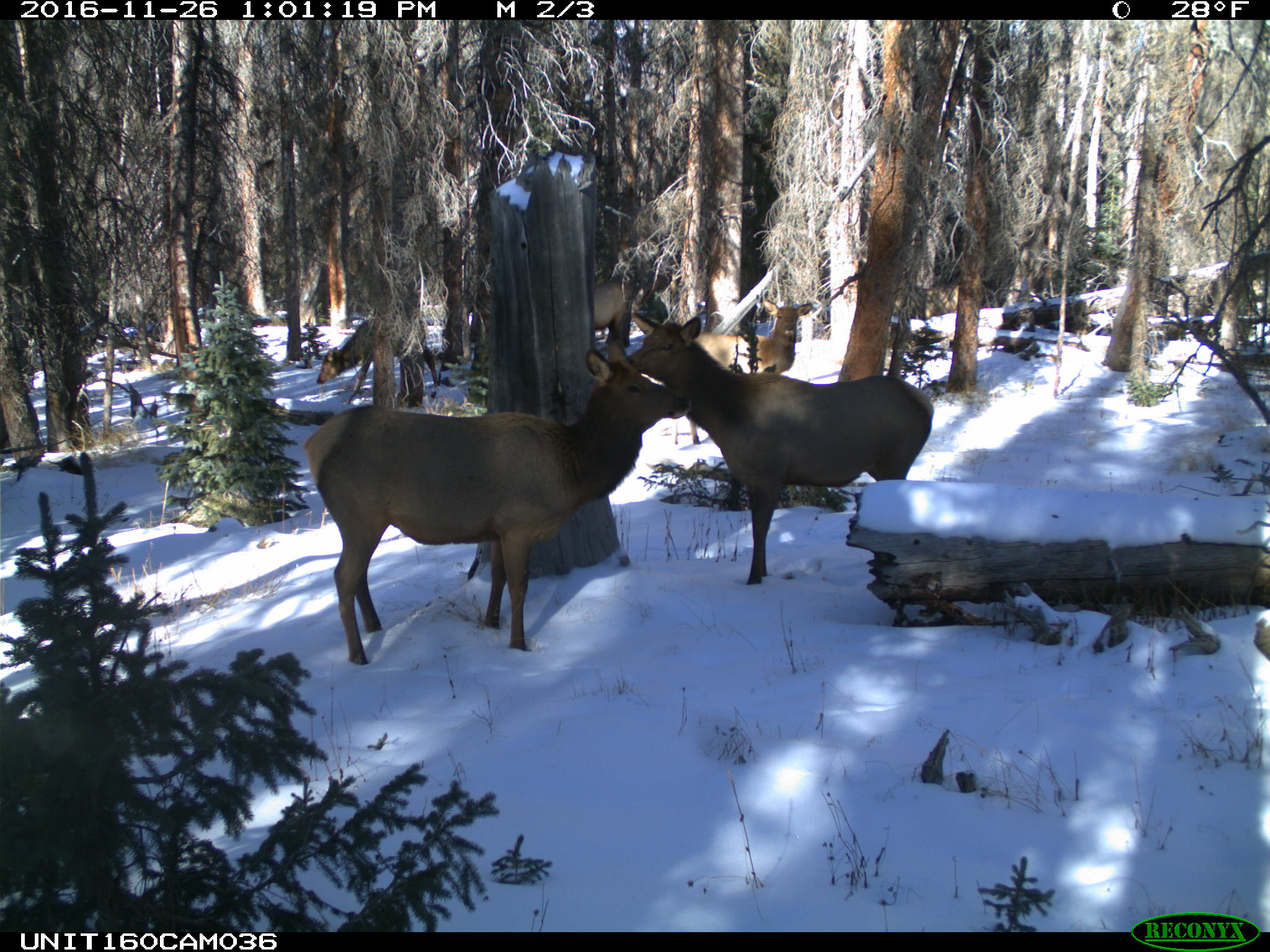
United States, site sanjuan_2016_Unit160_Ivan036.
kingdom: Animalia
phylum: Chordata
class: Mammalia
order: Artiodactyla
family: Cervidae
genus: Cervus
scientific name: Cervus elaphus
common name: red deer